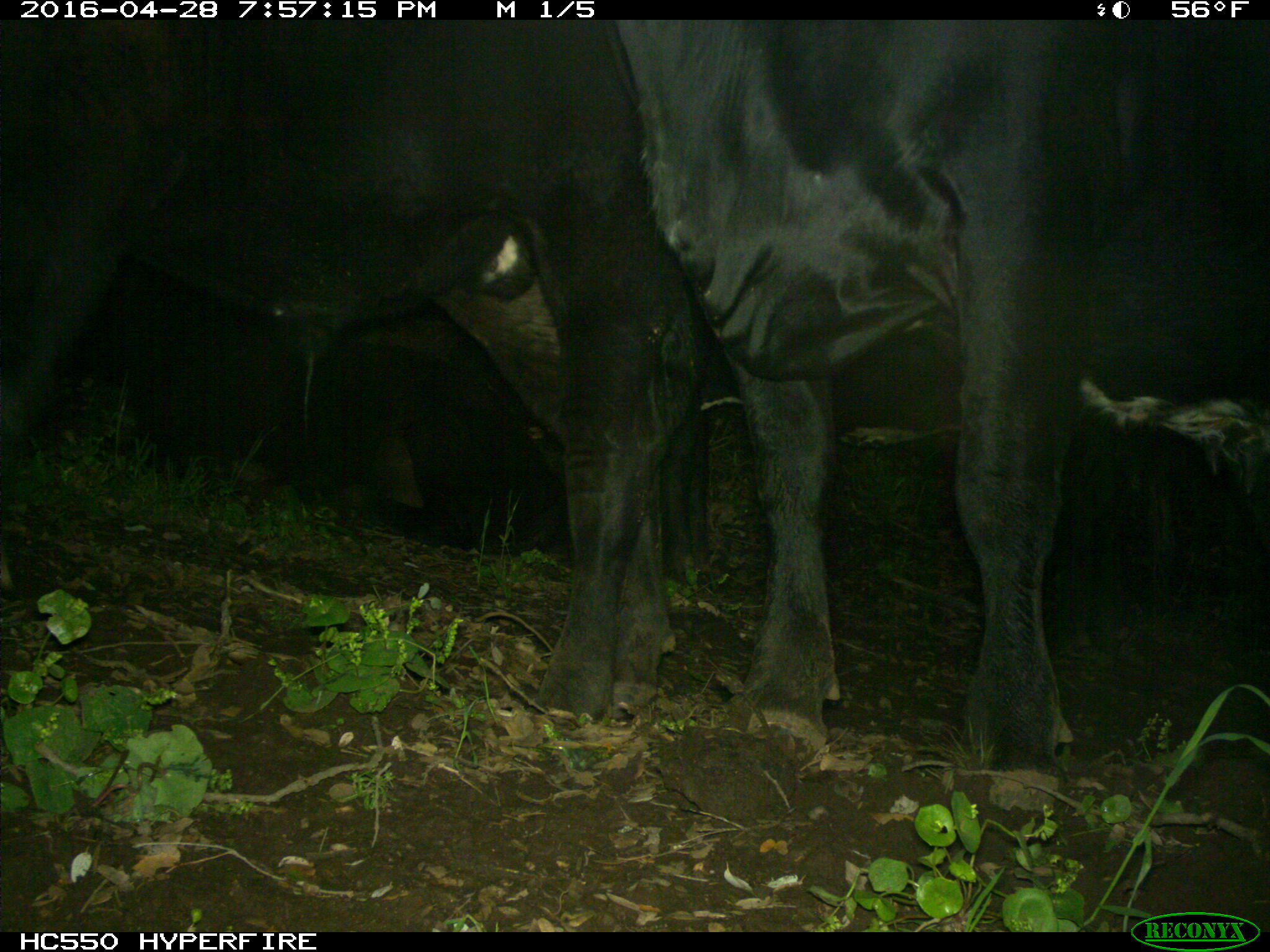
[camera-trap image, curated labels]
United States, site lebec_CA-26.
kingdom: Animalia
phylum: Chordata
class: Mammalia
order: Artiodactyla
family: Bovidae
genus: Bos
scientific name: Bos taurus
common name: domestic cow